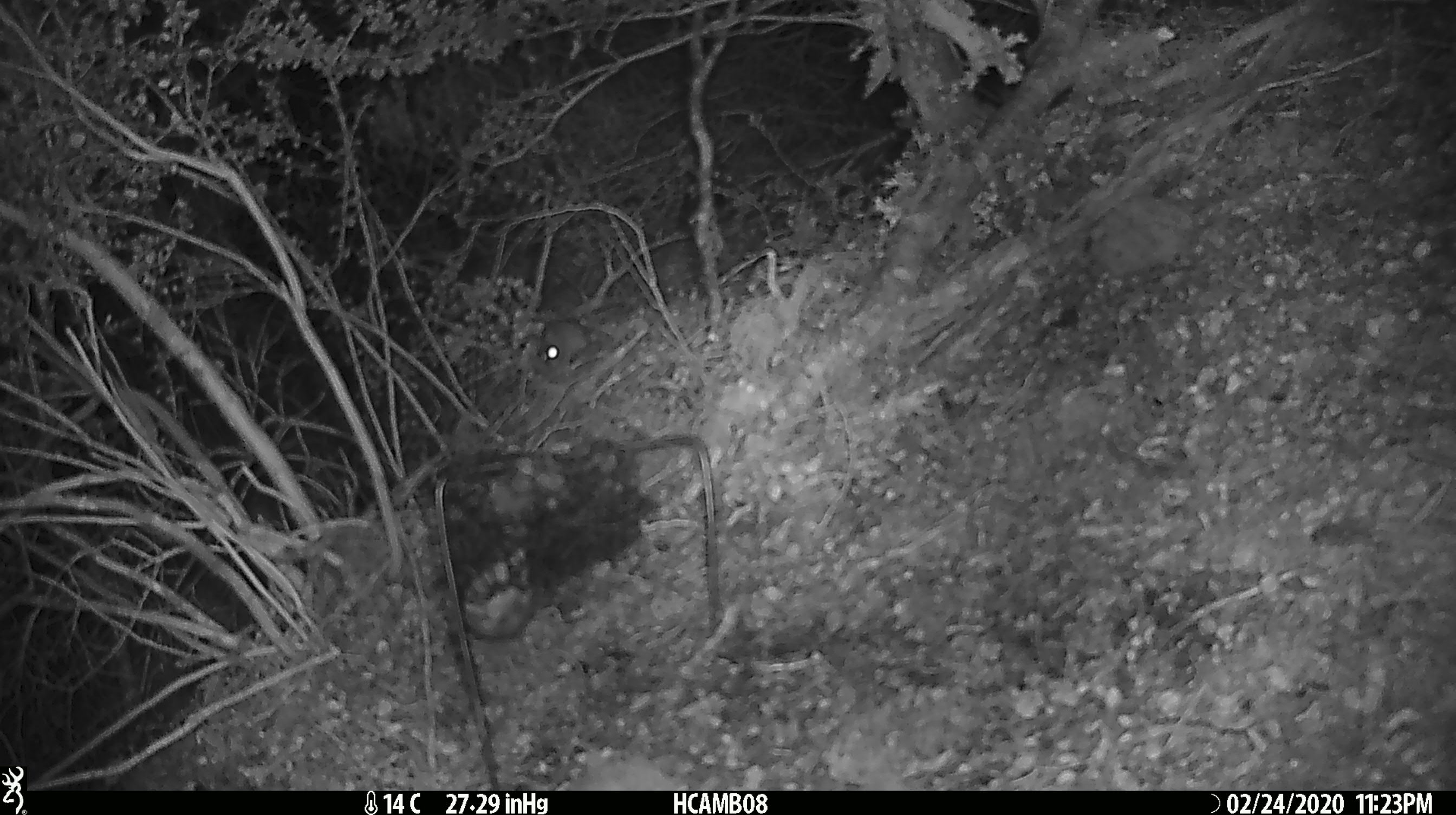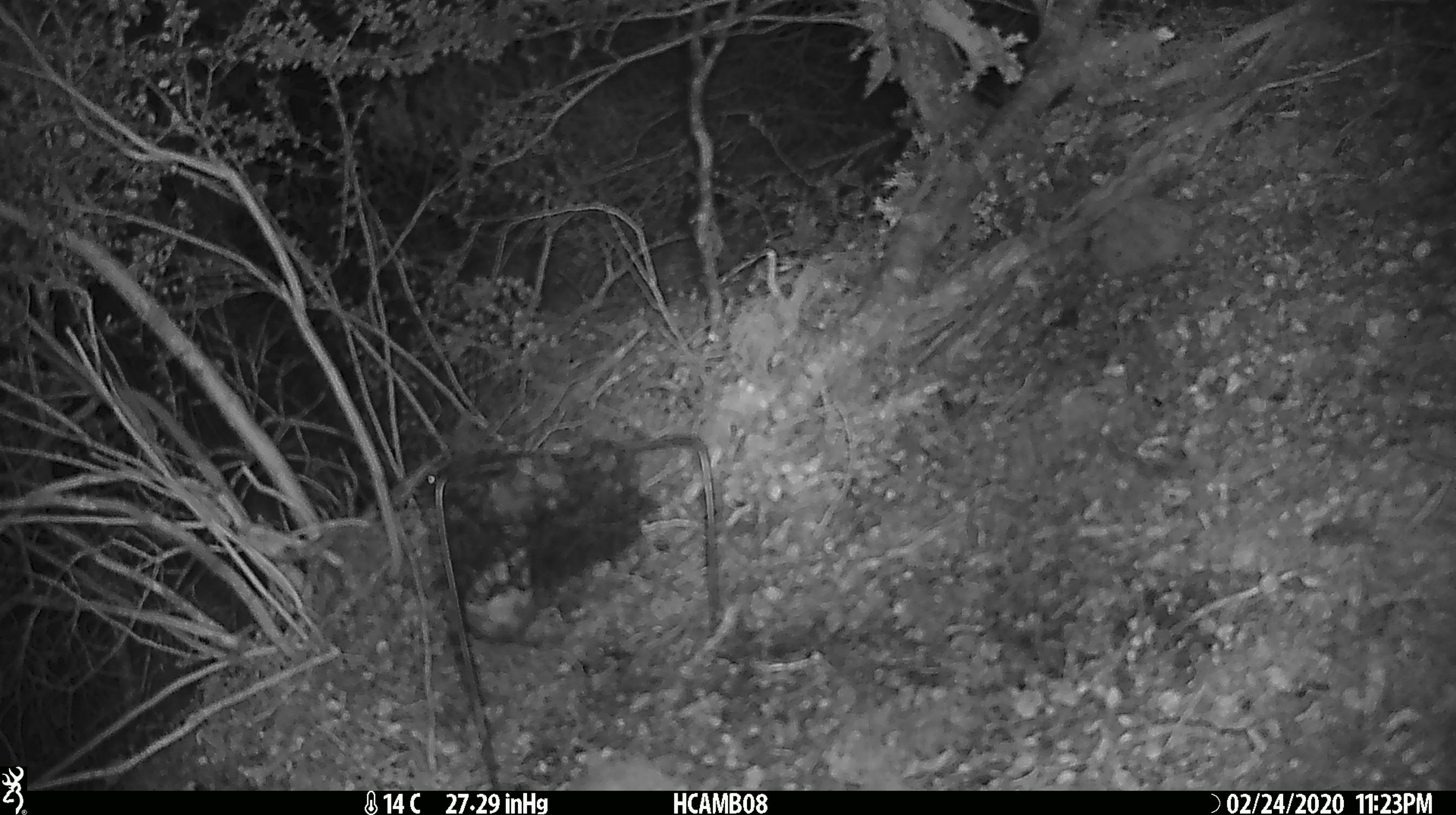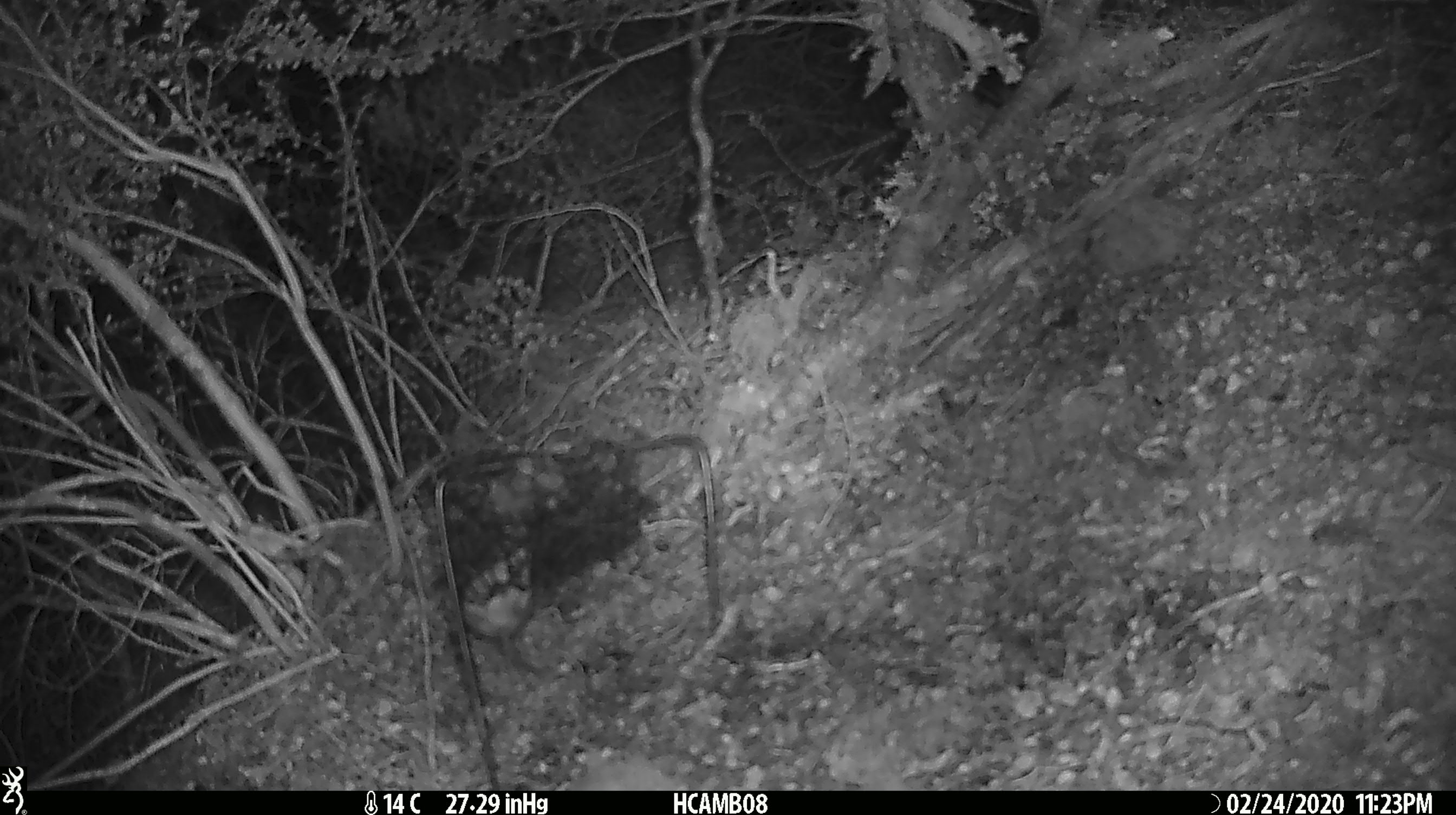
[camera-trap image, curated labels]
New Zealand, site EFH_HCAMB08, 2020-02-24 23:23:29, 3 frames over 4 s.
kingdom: Animalia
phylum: Chordata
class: Mammalia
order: Rodentia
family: Muridae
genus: Mus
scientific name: Mus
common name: mouse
Mouse (Mus).